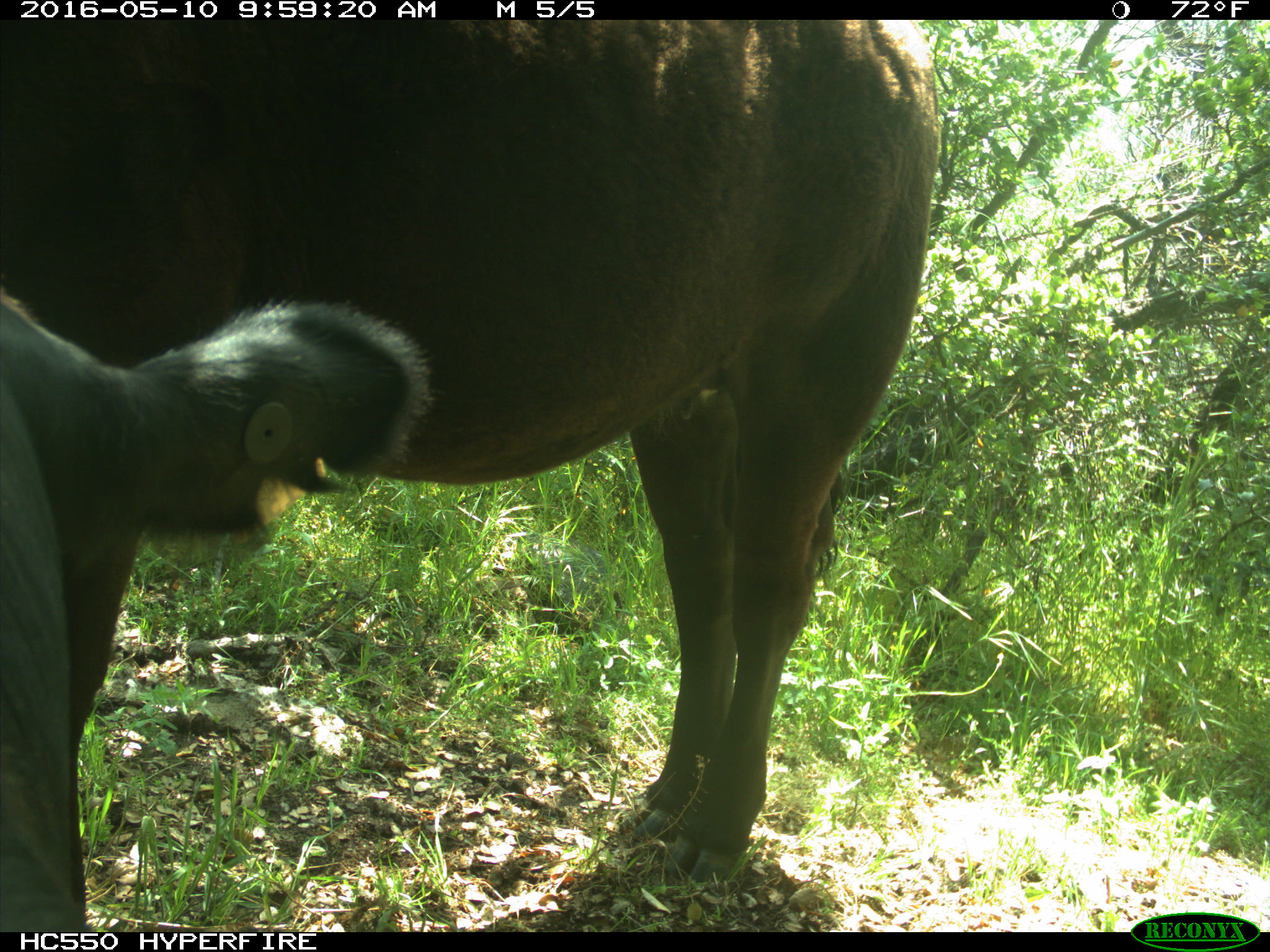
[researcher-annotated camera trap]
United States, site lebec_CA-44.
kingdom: Animalia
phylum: Chordata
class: Mammalia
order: Artiodactyla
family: Bovidae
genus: Bos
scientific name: Bos taurus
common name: domestic cow